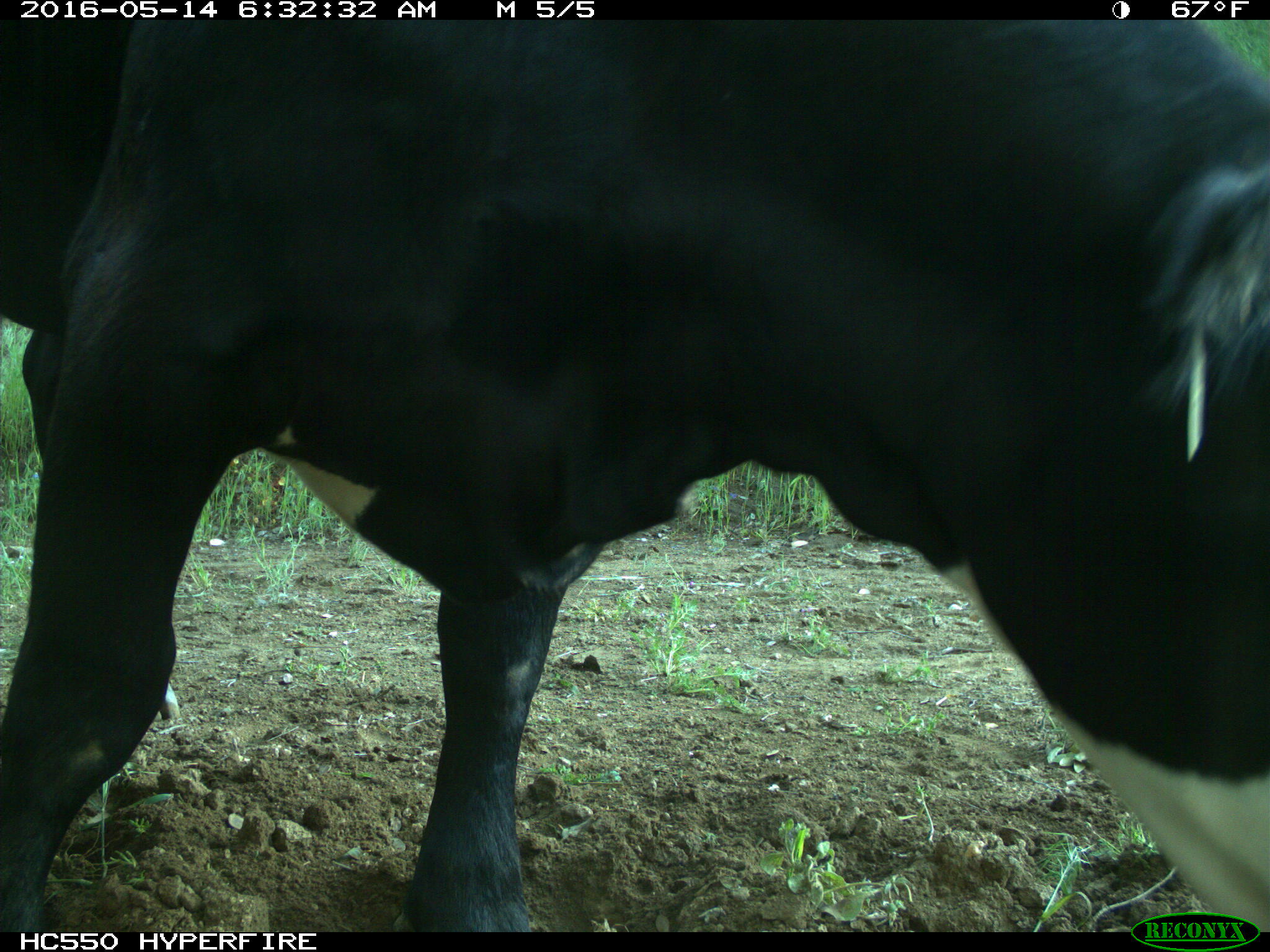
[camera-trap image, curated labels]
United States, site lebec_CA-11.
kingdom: Animalia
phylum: Chordata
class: Mammalia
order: Artiodactyla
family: Bovidae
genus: Bos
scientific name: Bos taurus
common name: domestic cow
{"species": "Bos taurus (domestic cow)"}